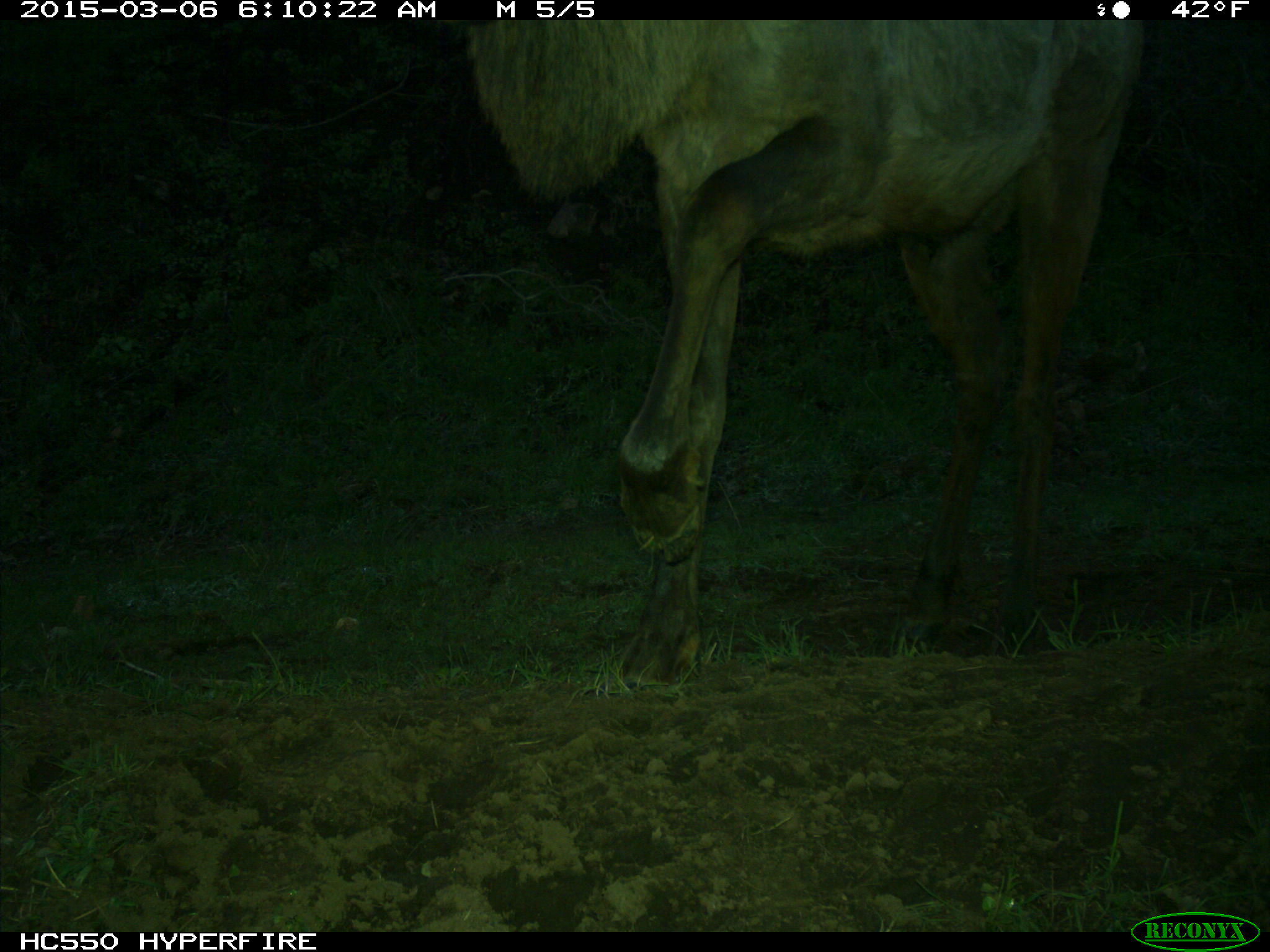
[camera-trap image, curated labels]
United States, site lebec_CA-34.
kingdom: Animalia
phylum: Chordata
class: Mammalia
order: Artiodactyla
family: Cervidae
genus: Cervus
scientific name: Cervus canadensis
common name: elk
Cervus canadensis (elk).